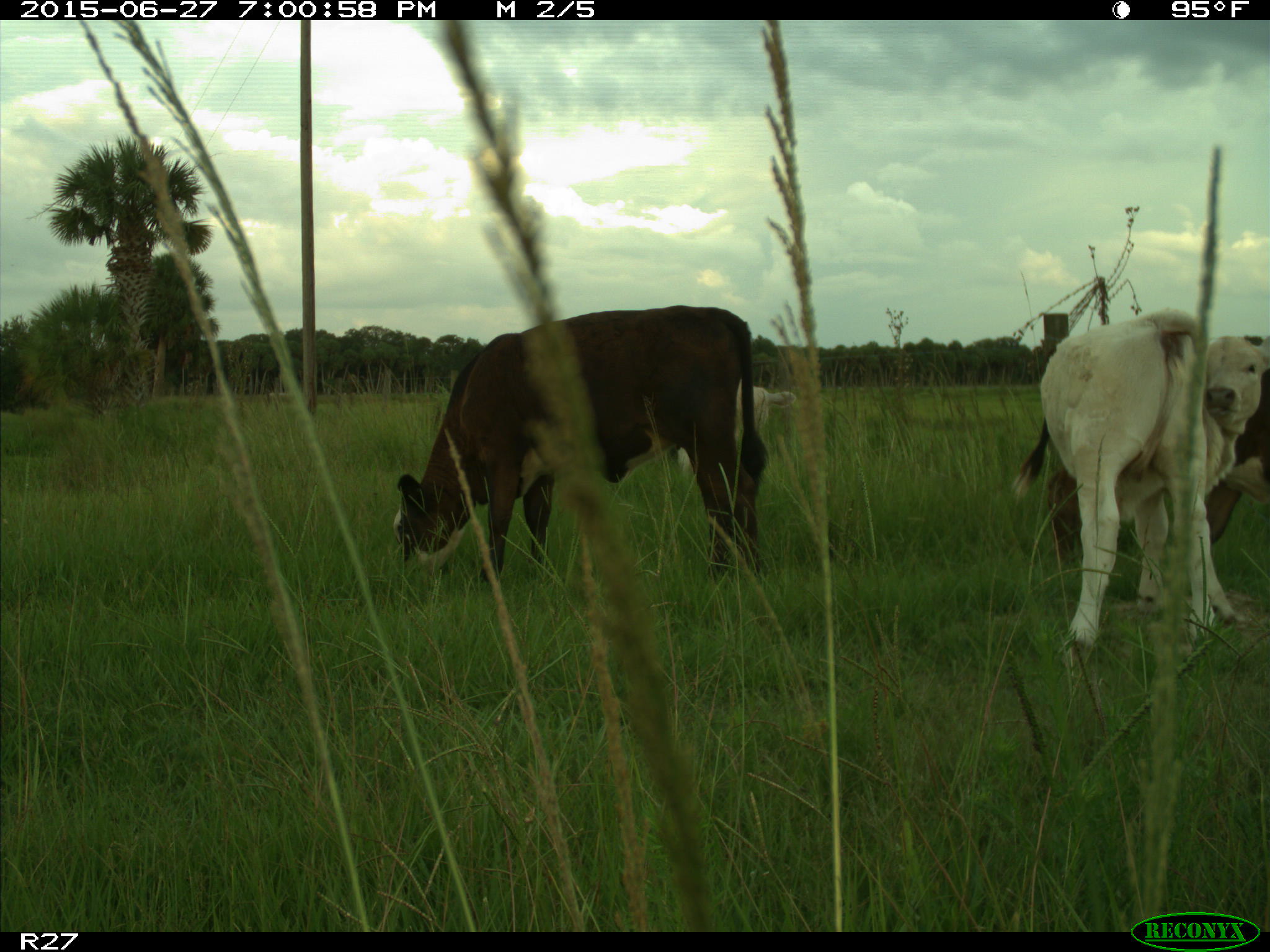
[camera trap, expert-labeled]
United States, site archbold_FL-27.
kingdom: Animalia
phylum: Chordata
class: Mammalia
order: Artiodactyla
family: Bovidae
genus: Bos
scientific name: Bos taurus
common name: domestic cow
Bos taurus (domestic cow).